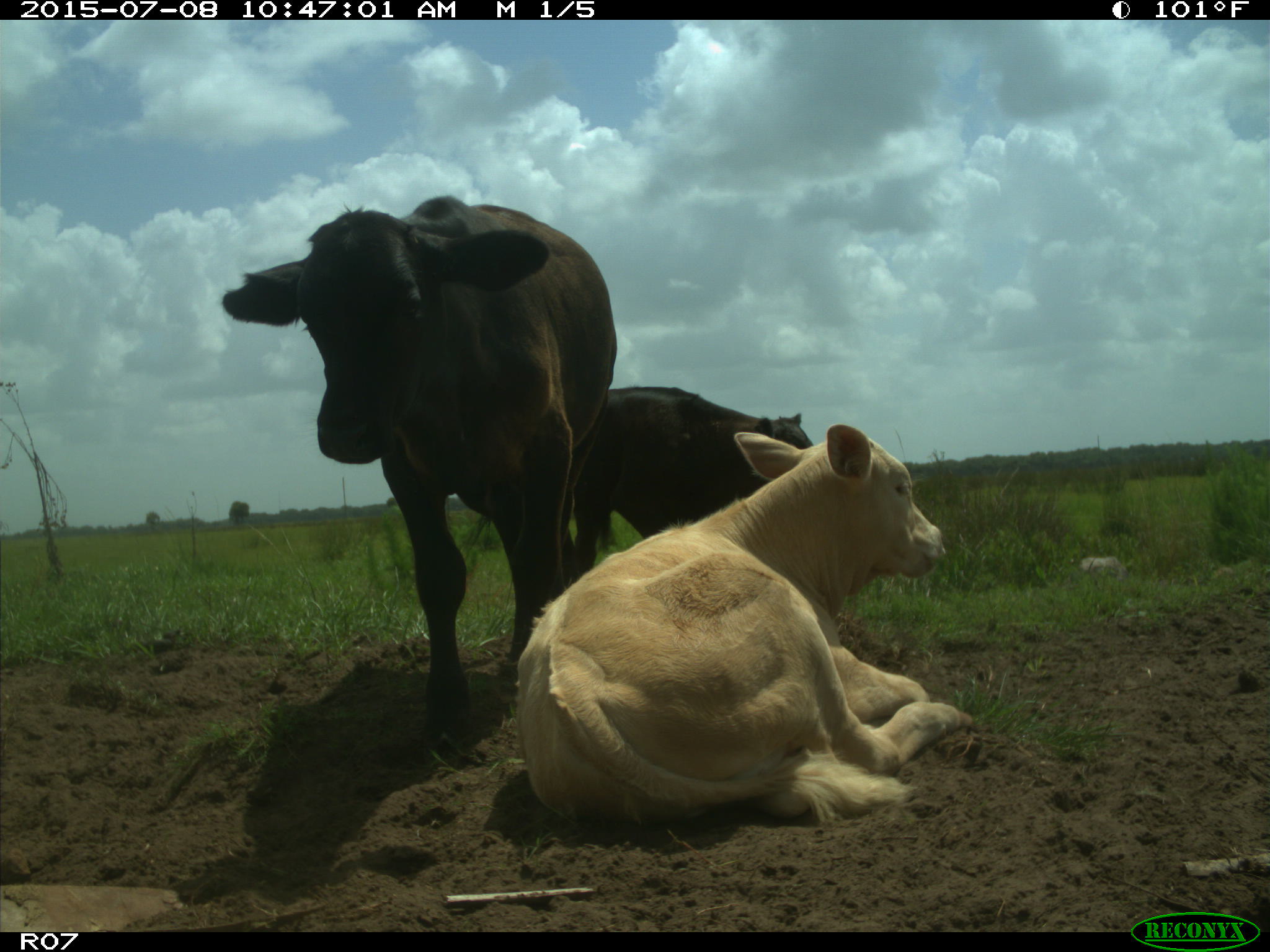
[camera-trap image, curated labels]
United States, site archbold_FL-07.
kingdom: Animalia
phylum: Chordata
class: Mammalia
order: Artiodactyla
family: Bovidae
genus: Bos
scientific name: Bos taurus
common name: domestic cow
Bos taurus (domestic cow).